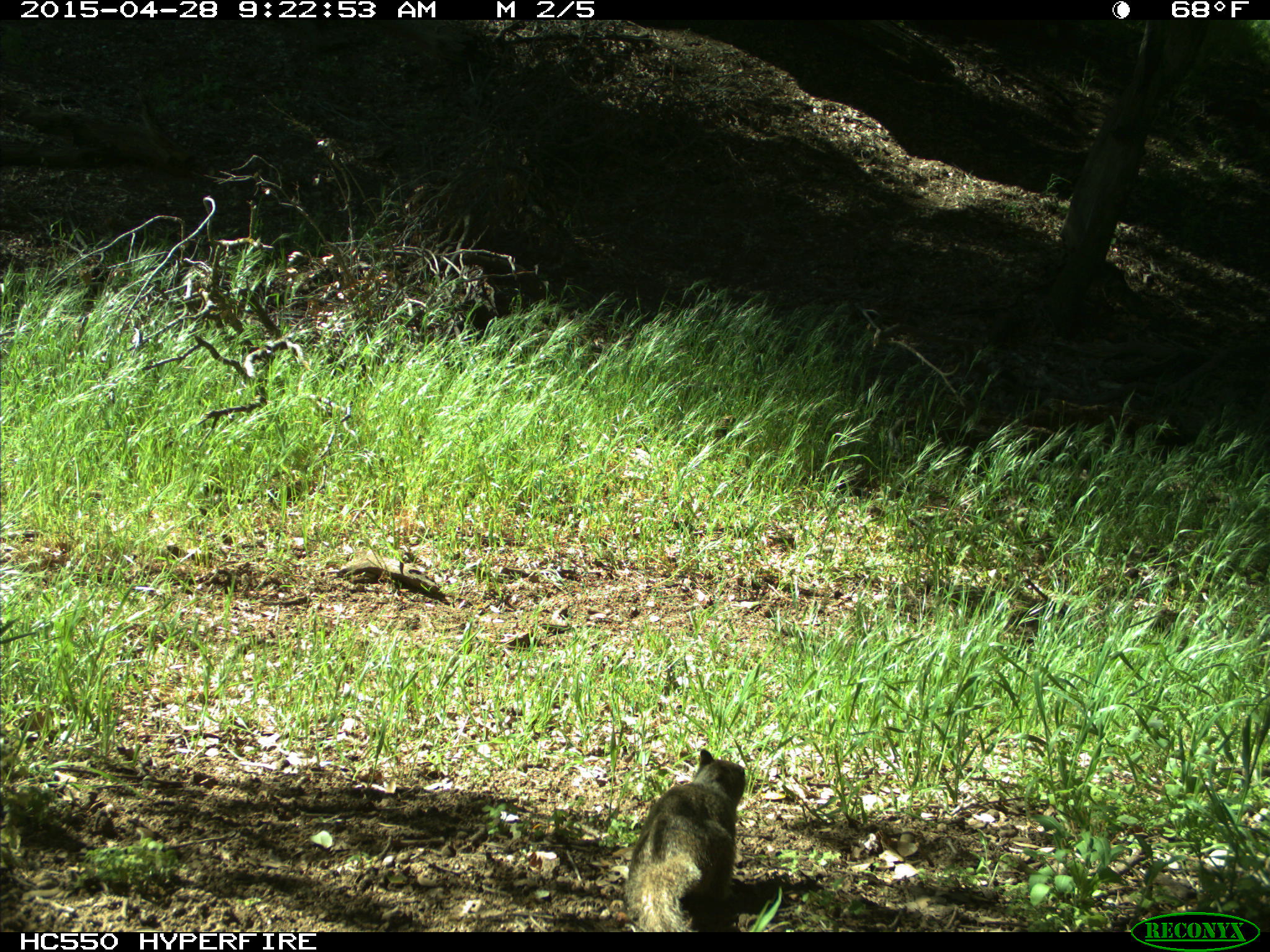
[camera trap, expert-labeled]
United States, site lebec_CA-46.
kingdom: Animalia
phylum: Chordata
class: Mammalia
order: Rodentia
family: Sciuridae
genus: Otospermophilus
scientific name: Otospermophilus beecheyi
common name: california ground squirrel